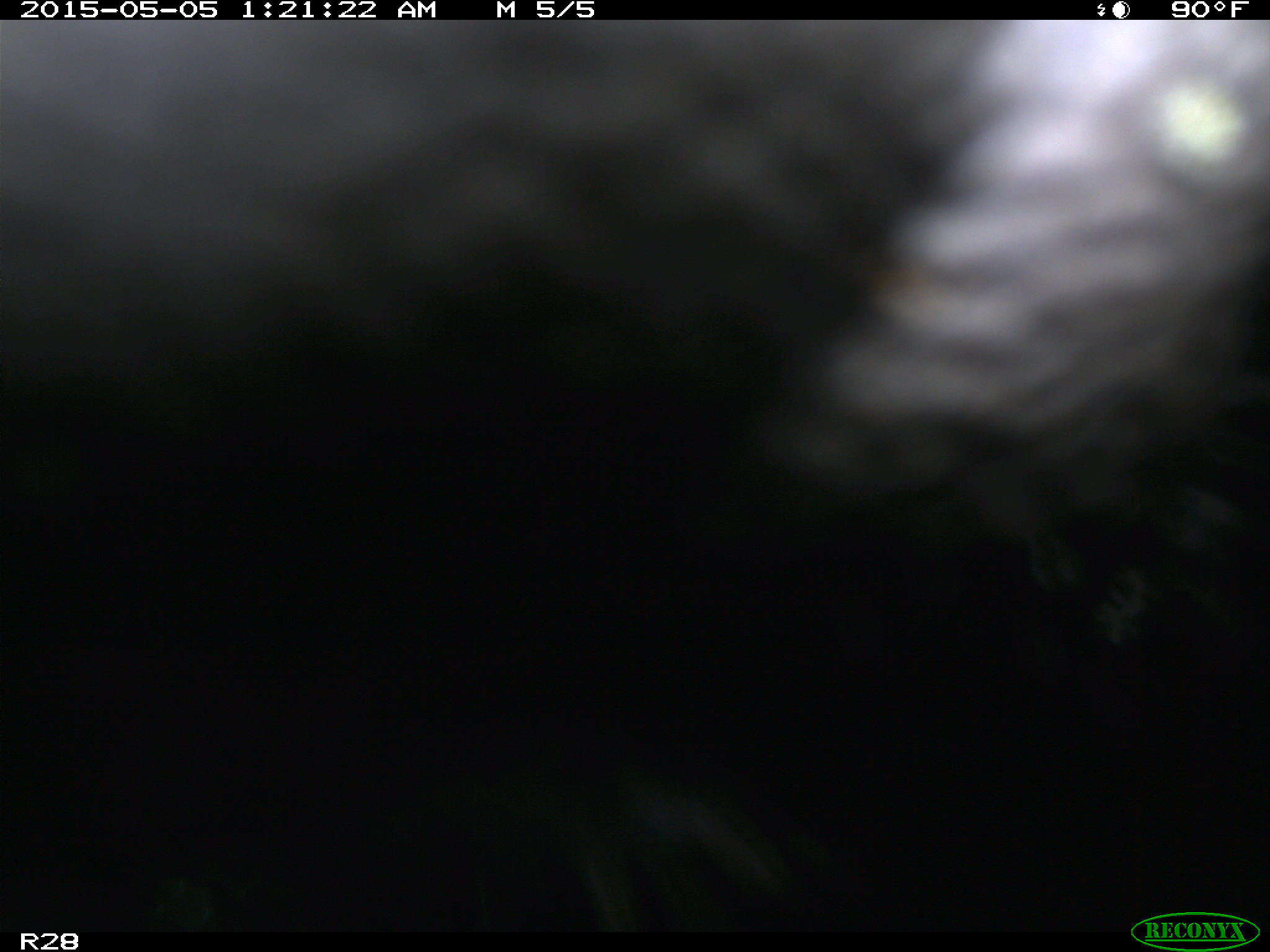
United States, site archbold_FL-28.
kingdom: Animalia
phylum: Chordata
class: Mammalia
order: Artiodactyla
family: Bovidae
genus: Bos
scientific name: Bos taurus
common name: domestic cow